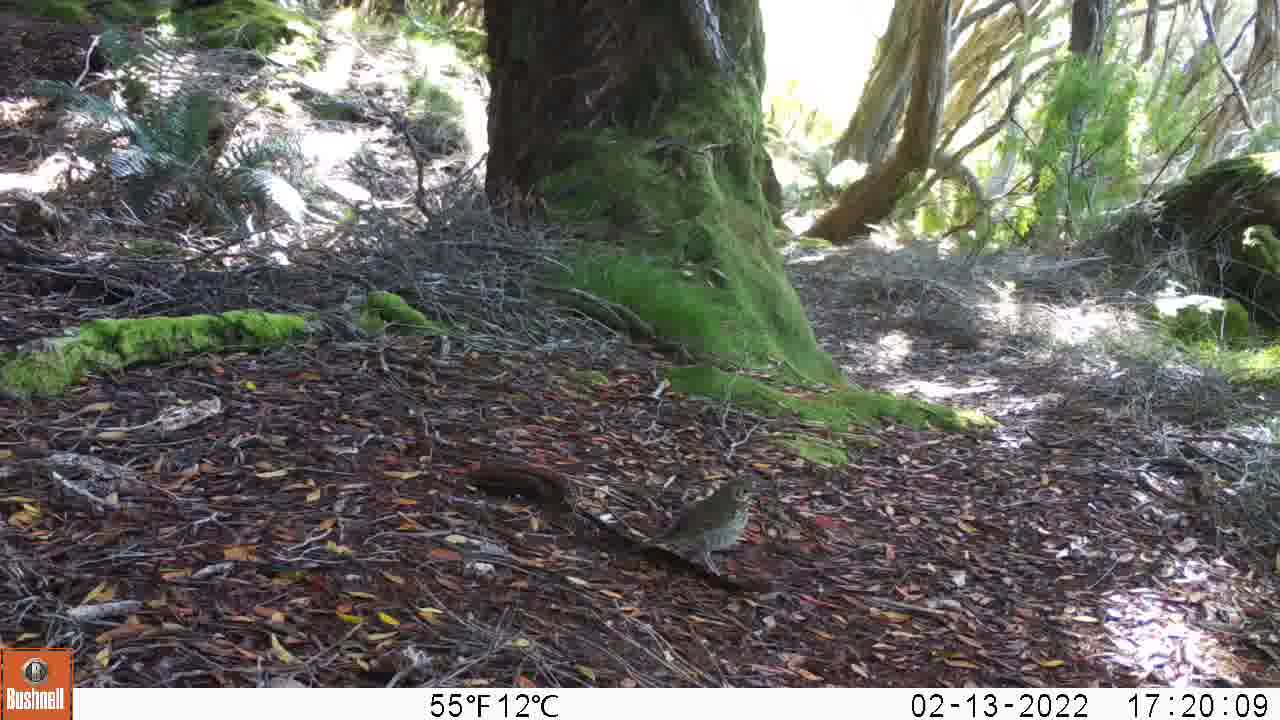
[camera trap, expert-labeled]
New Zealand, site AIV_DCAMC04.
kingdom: Animalia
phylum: Chordata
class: Aves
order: Passeriformes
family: Turdidae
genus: Turdus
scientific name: Turdus philomelos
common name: song thrush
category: thrush